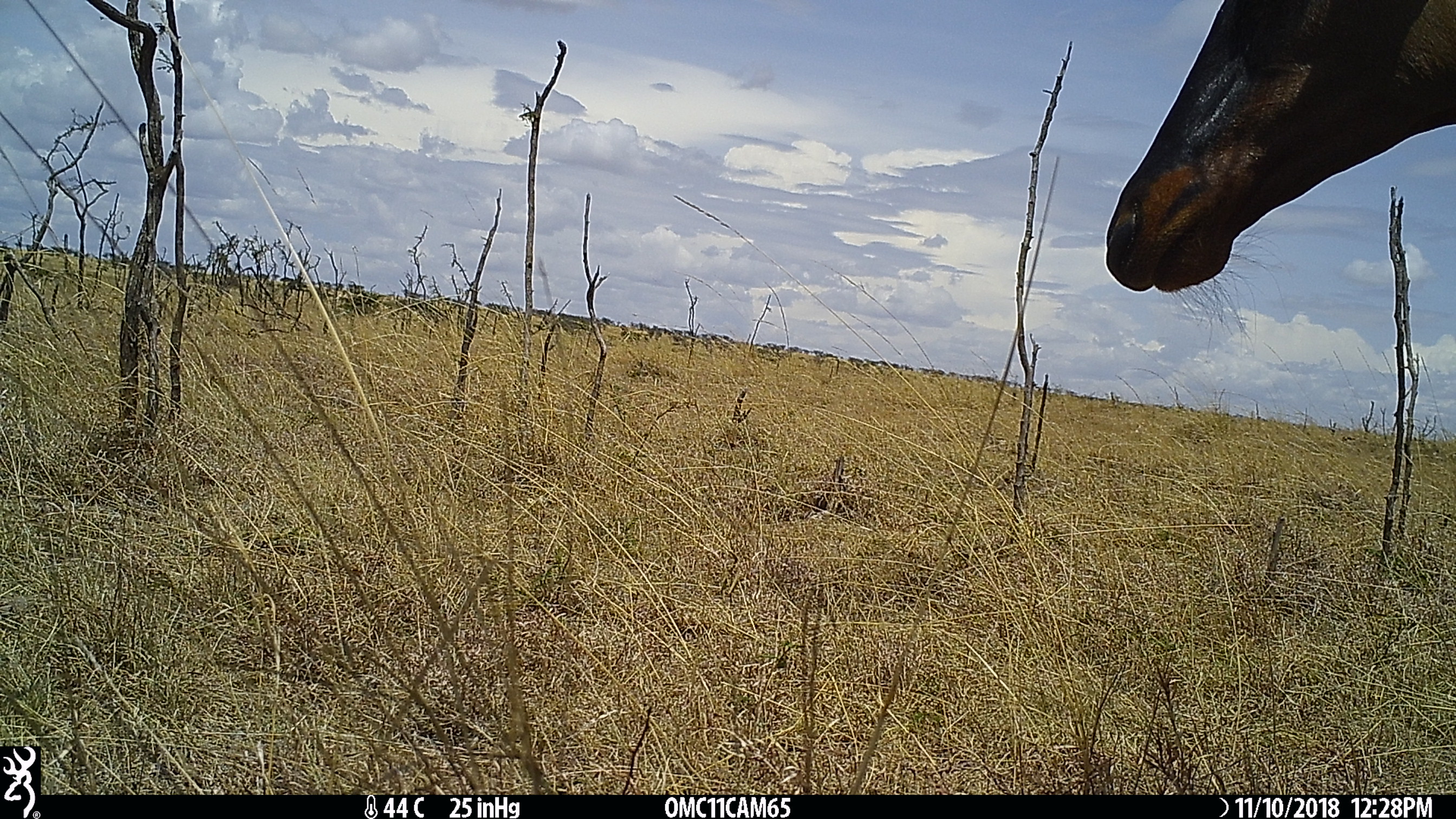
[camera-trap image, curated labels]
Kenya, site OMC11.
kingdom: Animalia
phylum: Chordata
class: Mammalia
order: Artiodactyla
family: Bovidae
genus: Damaliscus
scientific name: Damaliscus lunatus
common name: topi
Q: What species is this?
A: Topi (Damaliscus lunatus).